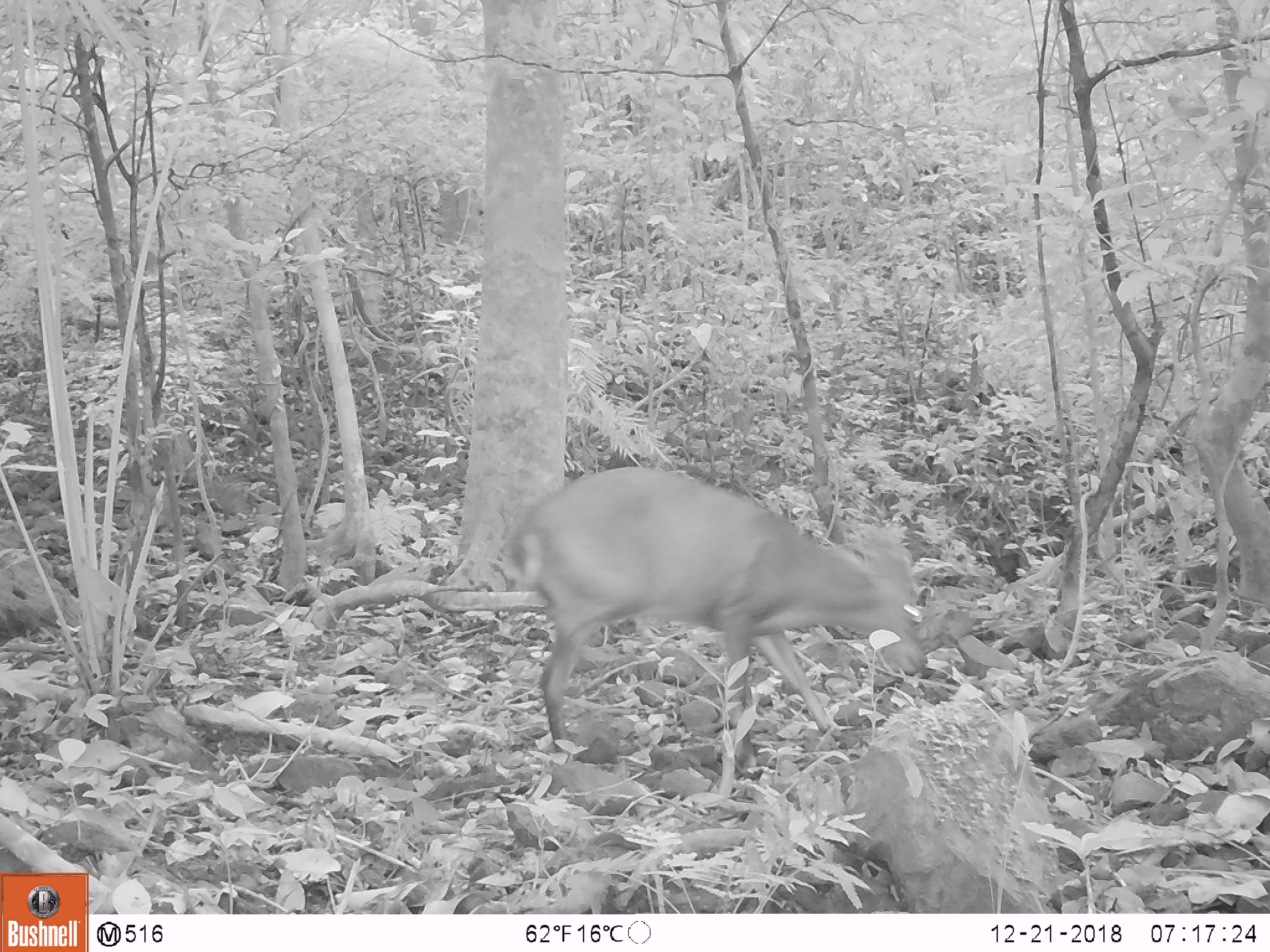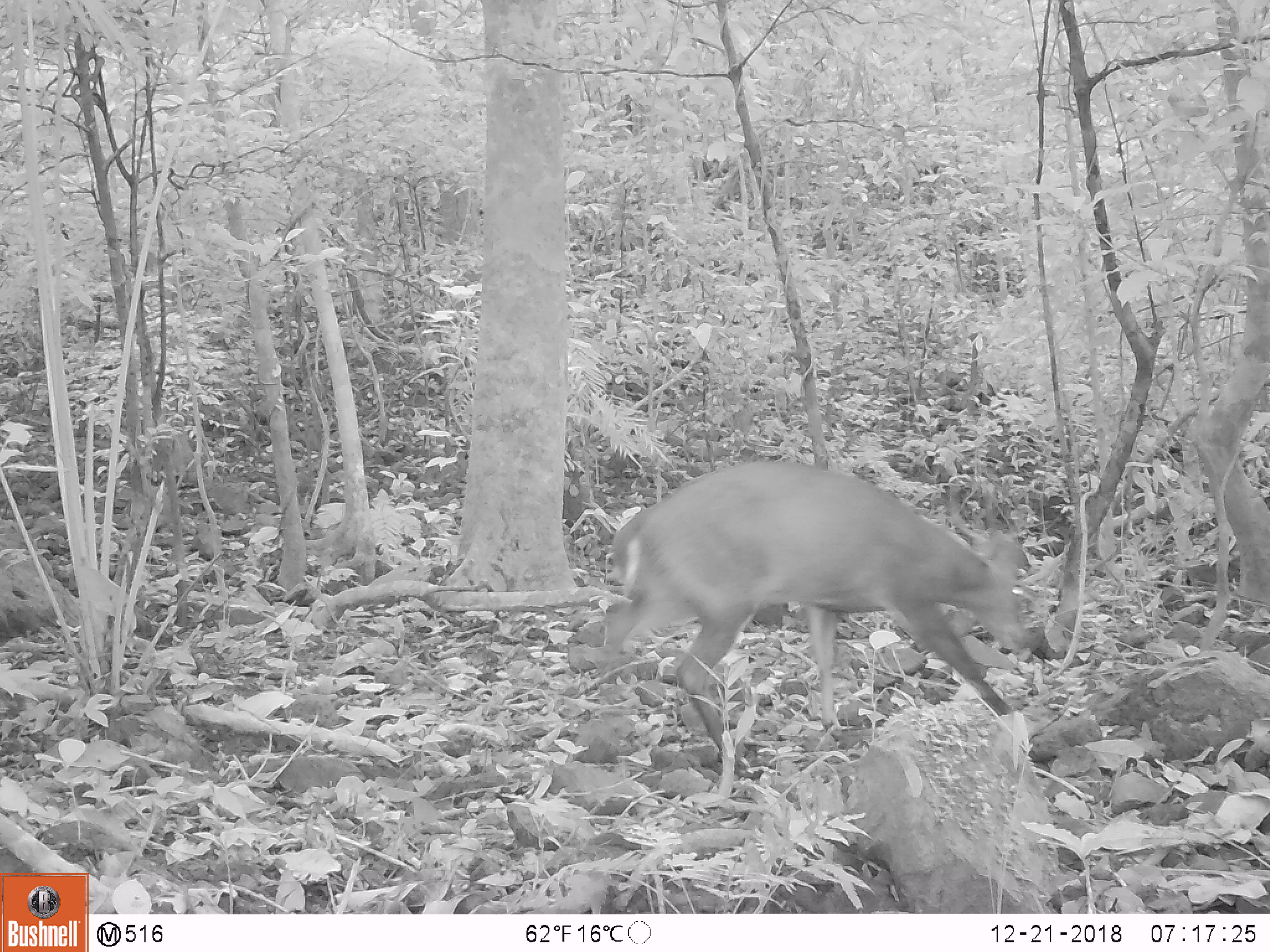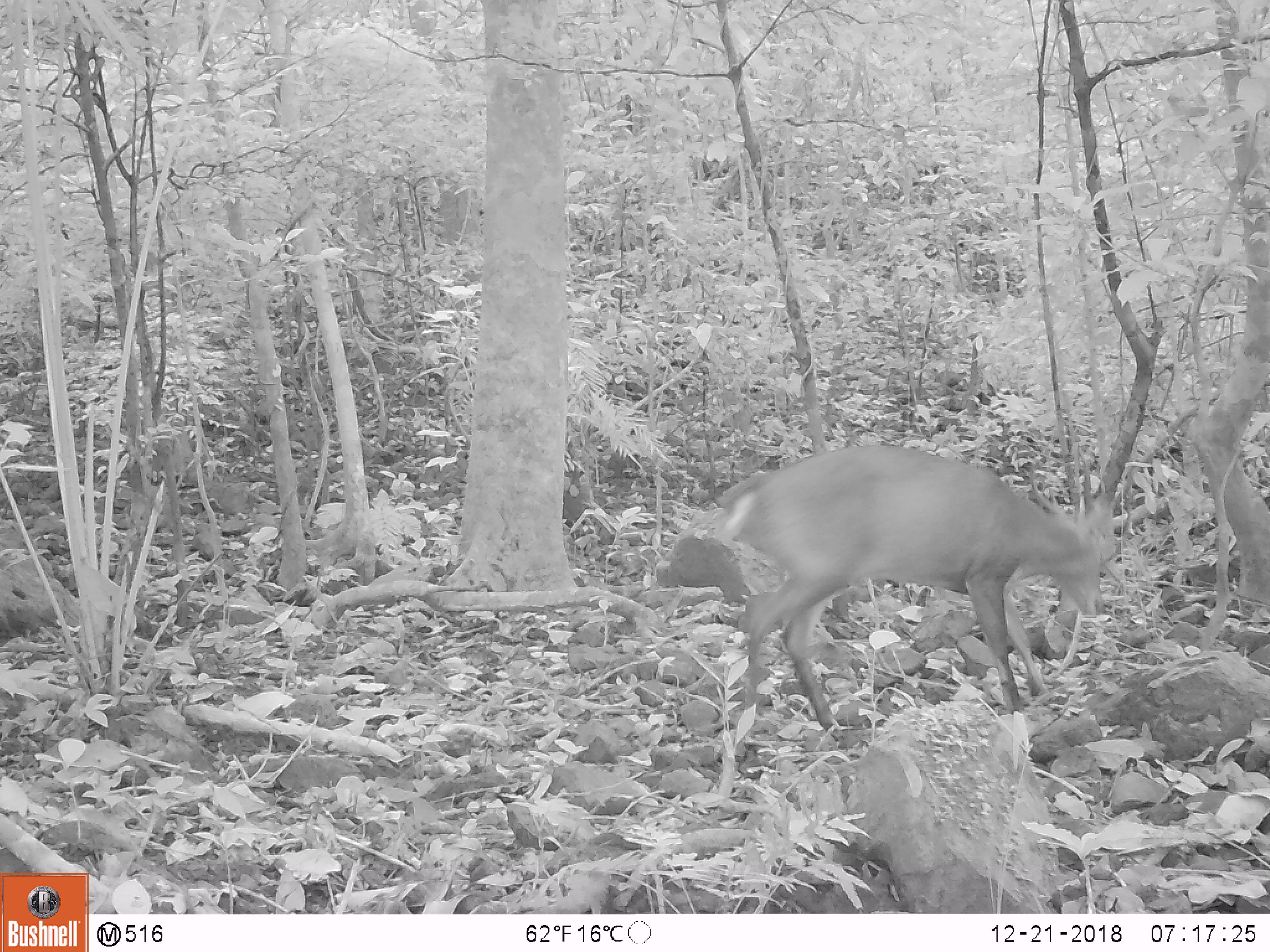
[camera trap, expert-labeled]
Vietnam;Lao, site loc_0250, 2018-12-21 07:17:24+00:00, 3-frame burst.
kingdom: Animalia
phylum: Chordata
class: Mammalia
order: Artiodactyla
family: Cervidae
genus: Muntiacus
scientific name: Muntiacus vuquangensis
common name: large-antlered muntjac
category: large antlered muntjac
Large antlered muntjac (large-antlered muntjac) (Muntiacus vuquangensis). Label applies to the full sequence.